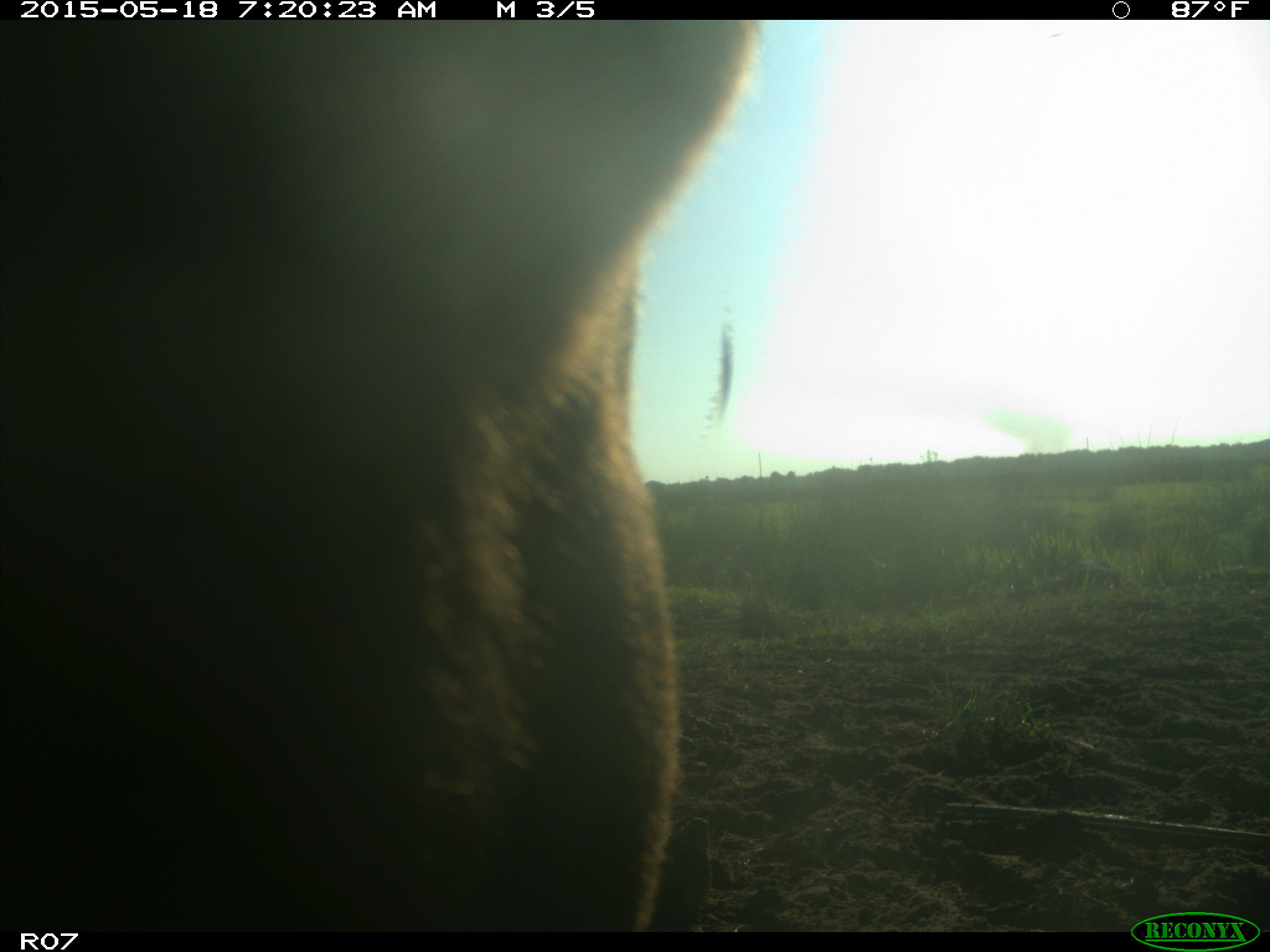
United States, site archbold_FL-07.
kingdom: Animalia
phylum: Chordata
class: Mammalia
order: Artiodactyla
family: Bovidae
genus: Bos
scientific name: Bos taurus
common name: domestic cow